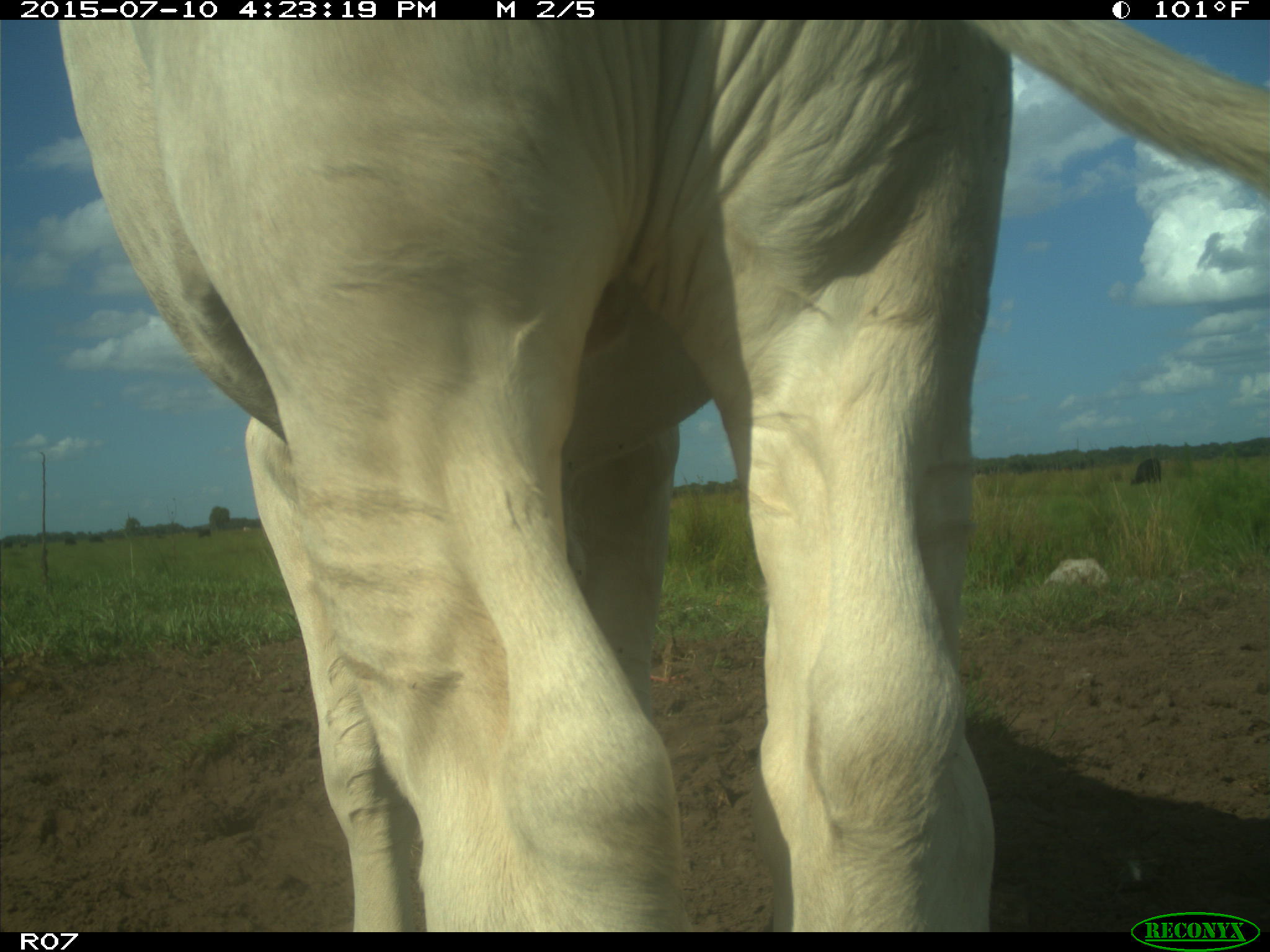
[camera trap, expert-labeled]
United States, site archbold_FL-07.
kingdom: Animalia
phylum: Chordata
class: Mammalia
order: Artiodactyla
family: Bovidae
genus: Bos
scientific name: Bos taurus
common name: domestic cow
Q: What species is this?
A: Bos taurus (domestic cow).